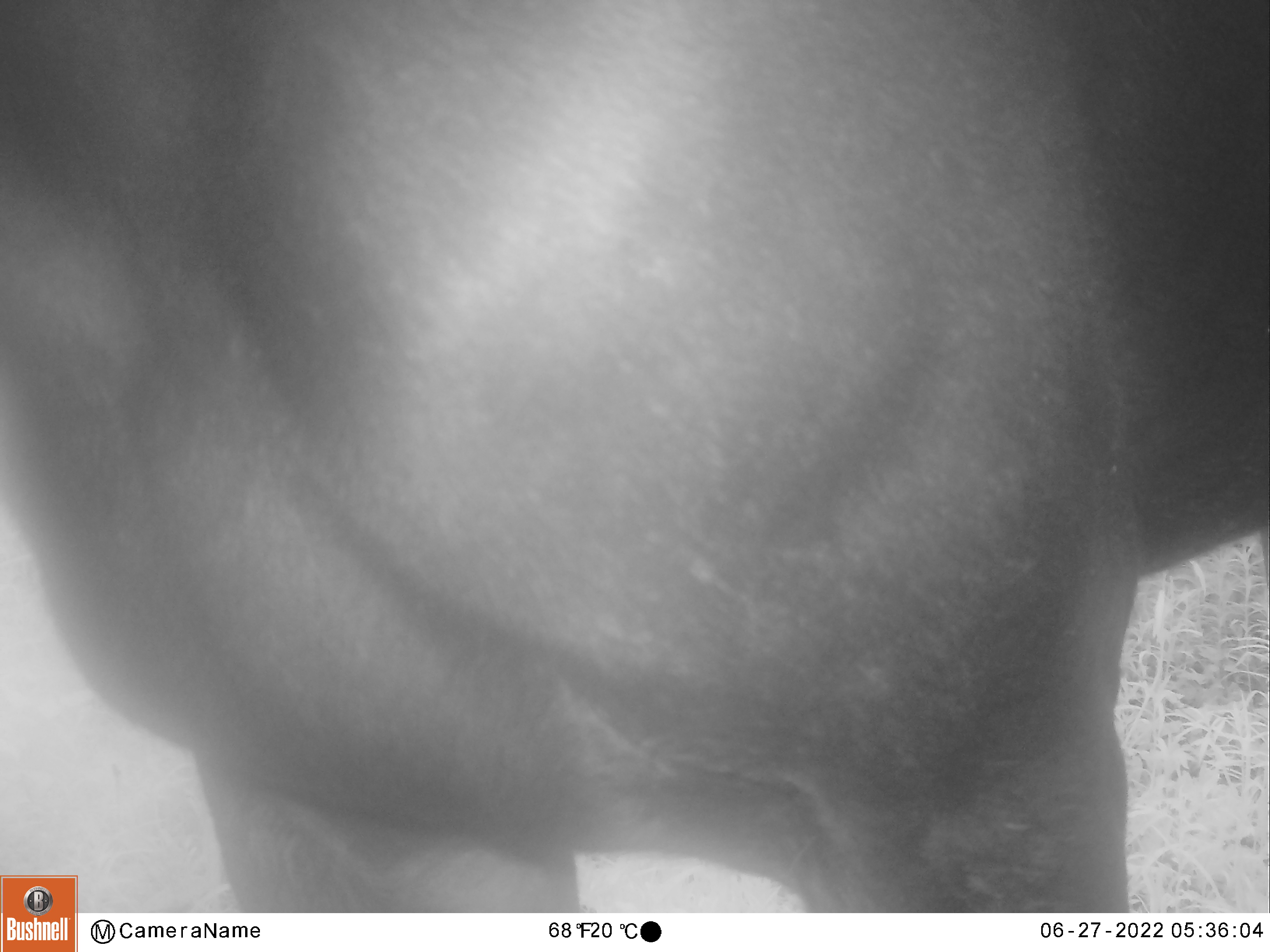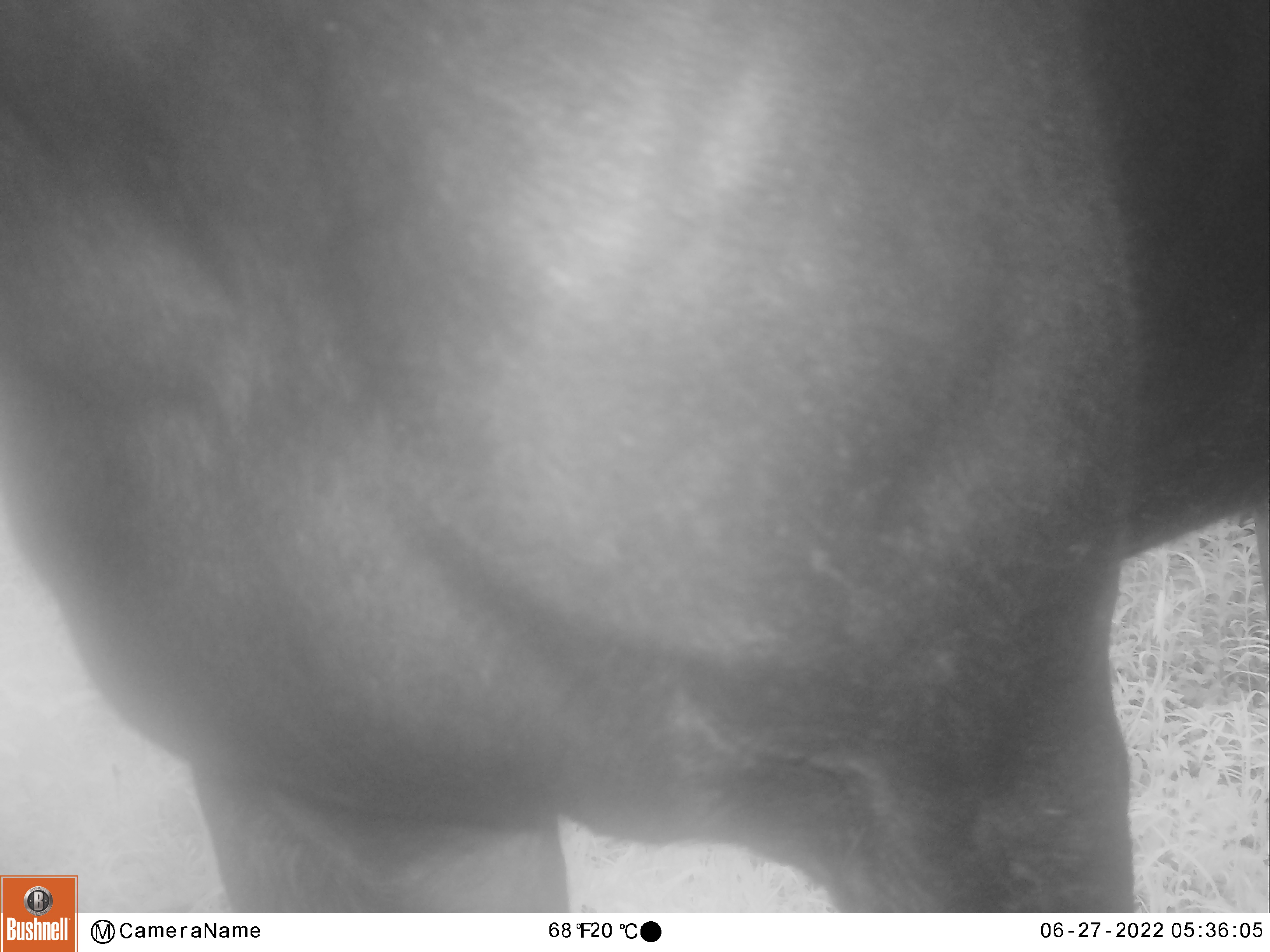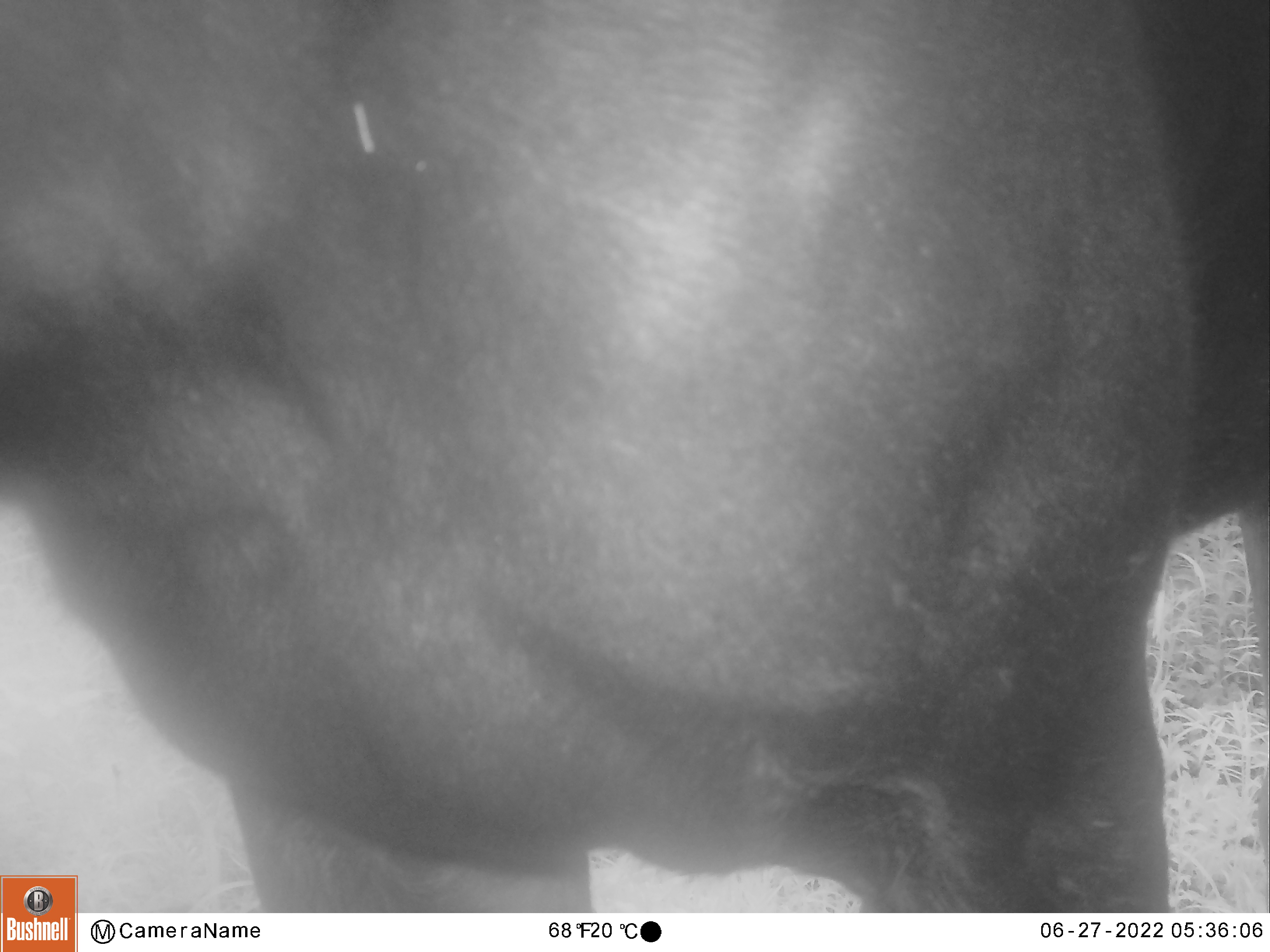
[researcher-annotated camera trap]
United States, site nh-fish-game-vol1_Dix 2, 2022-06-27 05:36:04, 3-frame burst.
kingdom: Animalia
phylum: Chordata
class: Mammalia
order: Artiodactyla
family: Cervidae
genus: Alces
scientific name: Alces alces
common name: moose